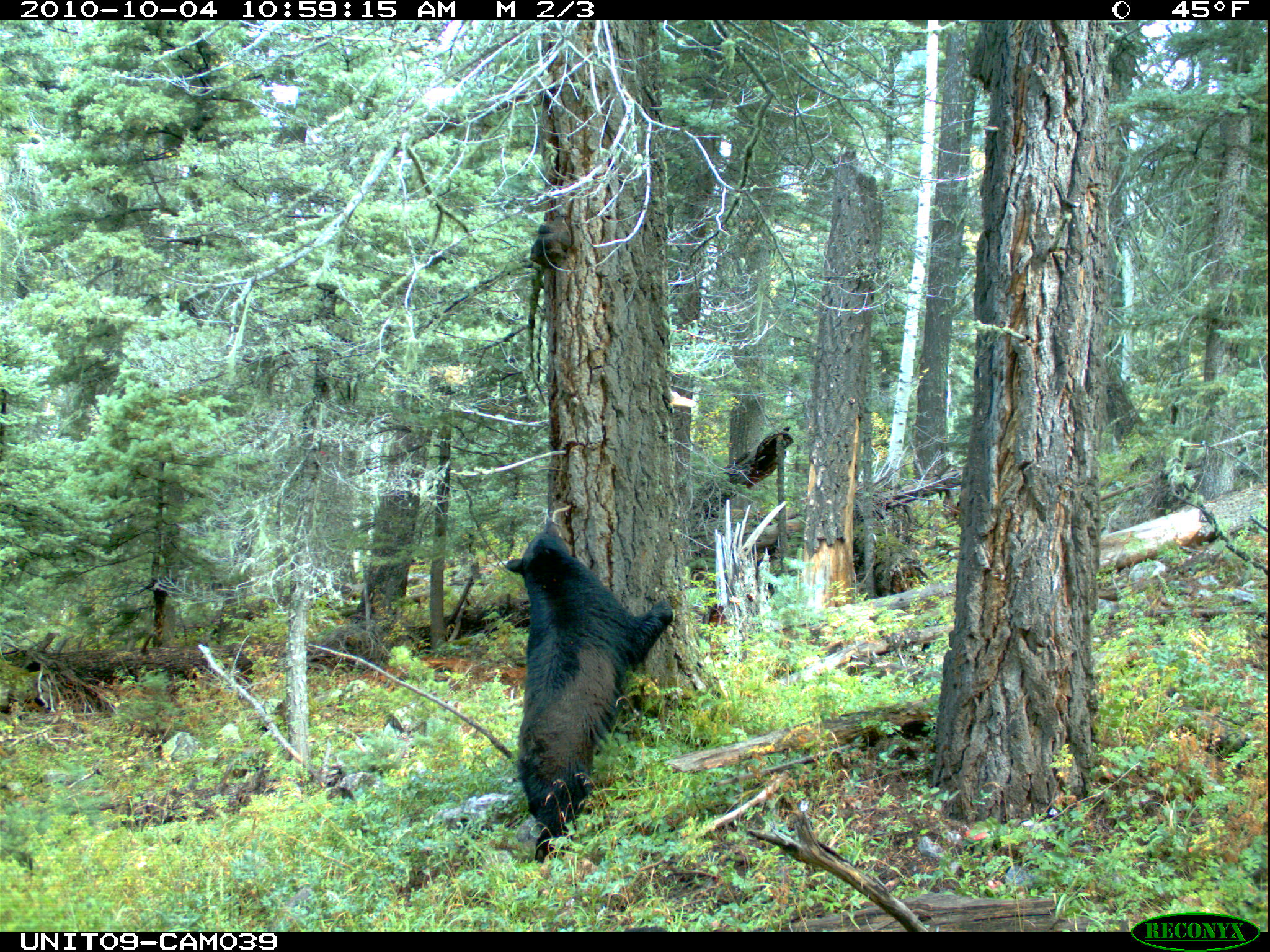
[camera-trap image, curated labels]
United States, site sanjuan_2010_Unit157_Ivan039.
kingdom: Animalia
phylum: Chordata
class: Mammalia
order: Carnivora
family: Ursidae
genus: Ursus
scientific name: Ursus americanus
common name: american black bear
Ursus americanus (american black bear).